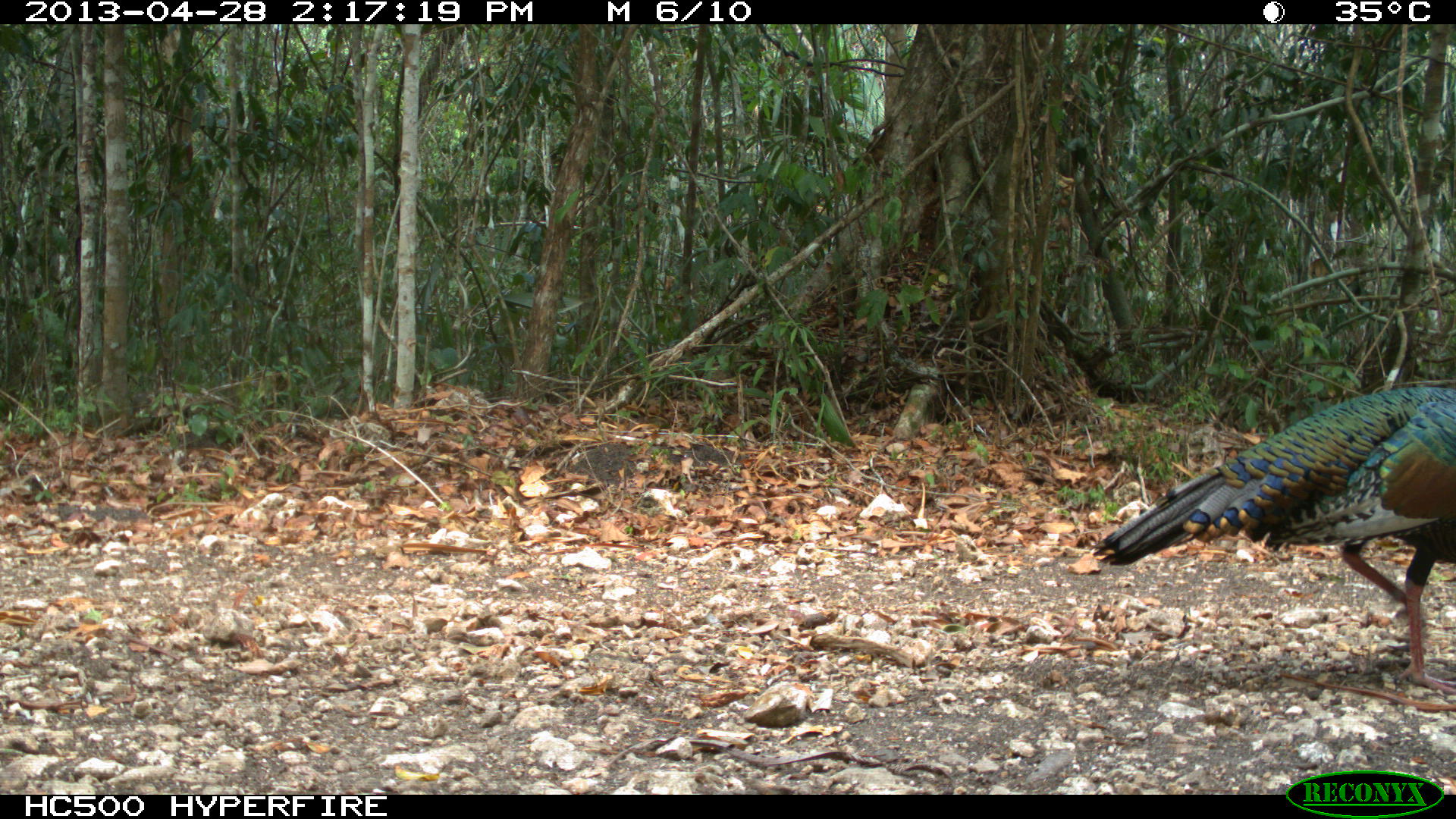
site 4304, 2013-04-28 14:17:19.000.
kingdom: Animalia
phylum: Chordata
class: Aves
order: Galliformes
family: Phasianidae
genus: Meleagris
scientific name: Meleagris ocellata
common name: ocellated turkey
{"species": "Meleagris ocellata (ocellated turkey)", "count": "1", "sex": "male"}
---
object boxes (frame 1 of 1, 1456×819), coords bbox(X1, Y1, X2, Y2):
meleagris ocellata: bbox(1091, 385, 1456, 691)